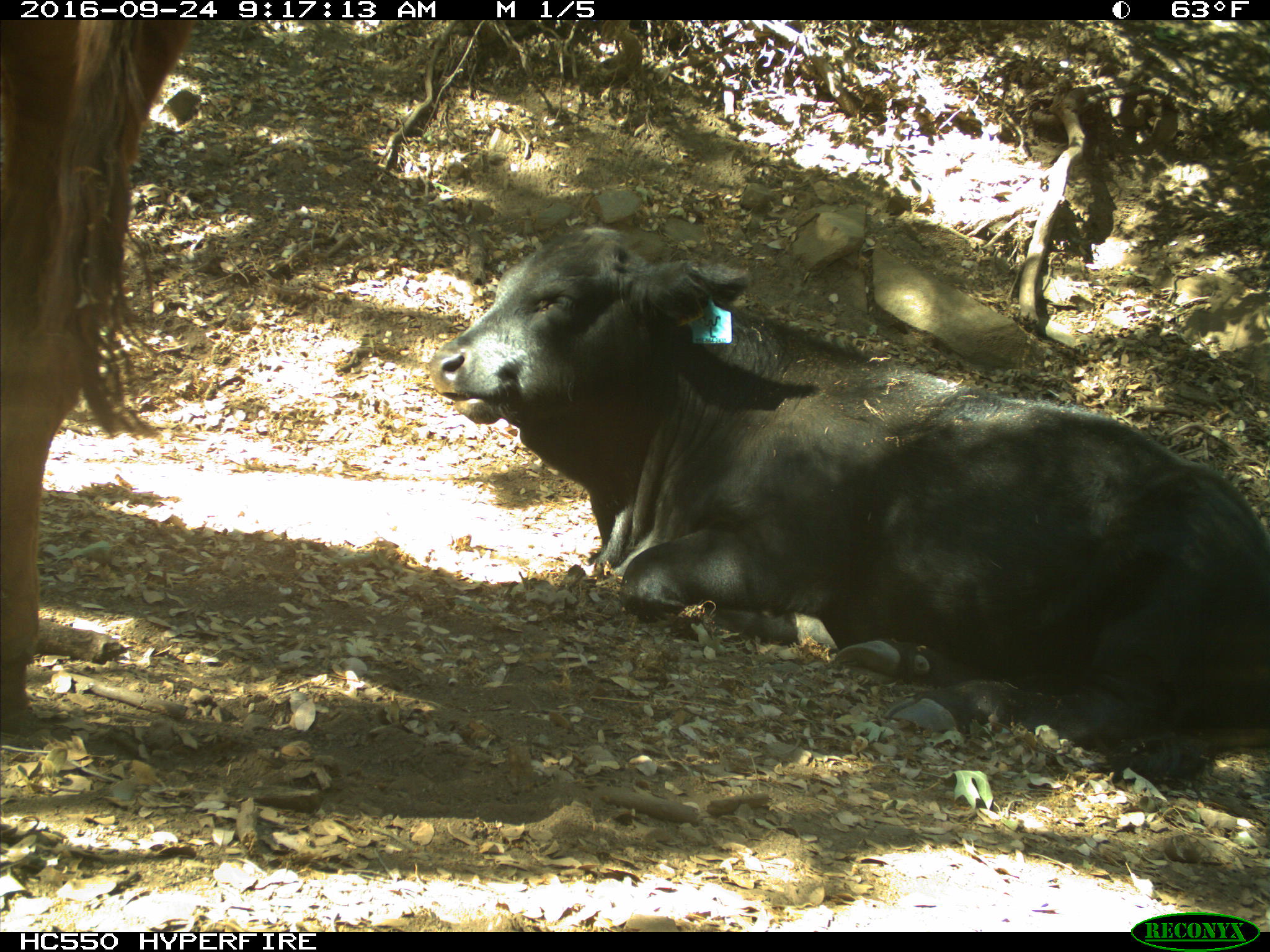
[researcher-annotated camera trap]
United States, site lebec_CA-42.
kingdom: Animalia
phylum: Chordata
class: Mammalia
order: Artiodactyla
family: Bovidae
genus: Bos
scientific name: Bos taurus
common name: domestic cow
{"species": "Bos taurus (domestic cow)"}